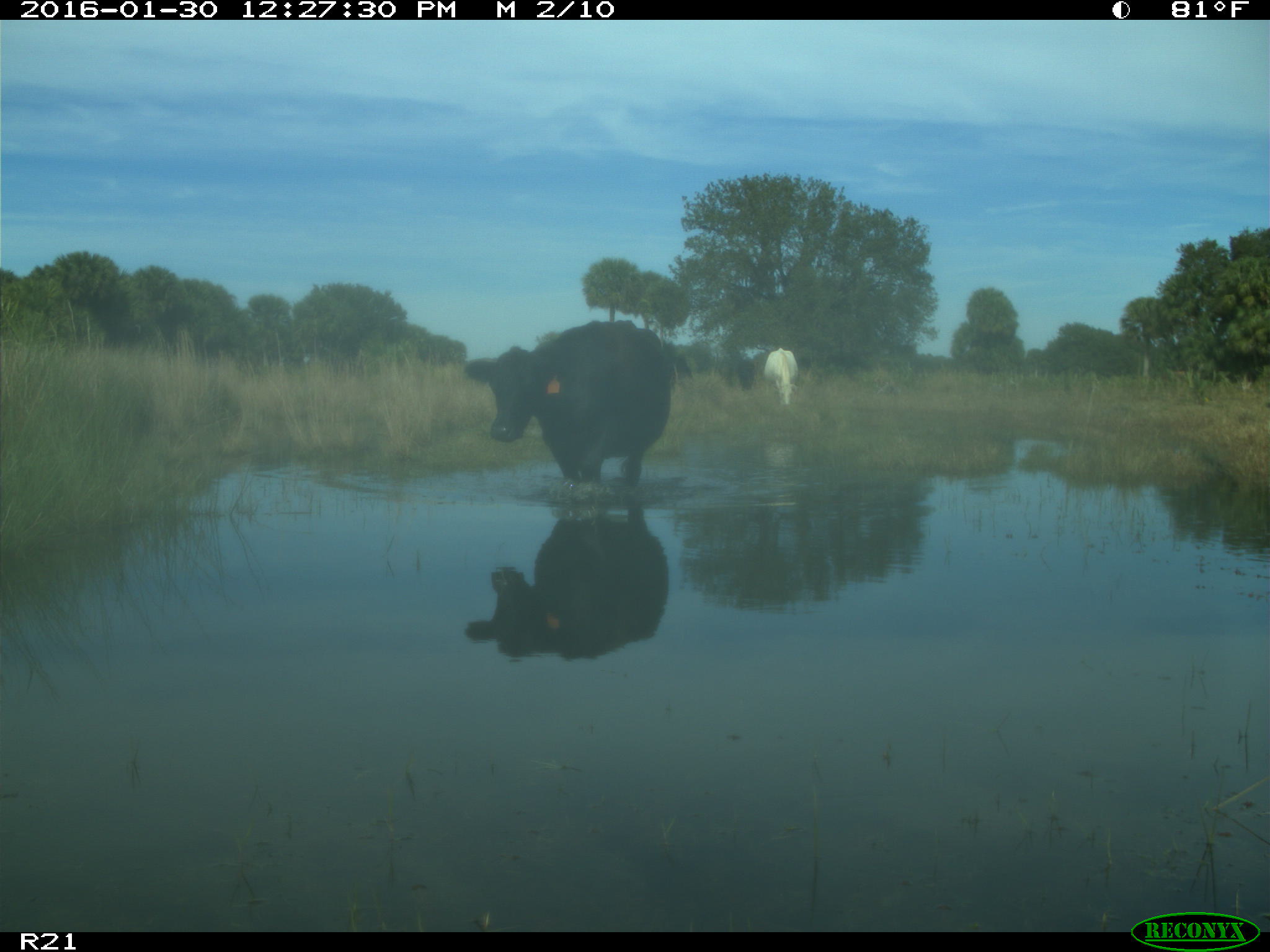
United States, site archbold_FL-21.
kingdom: Animalia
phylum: Chordata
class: Mammalia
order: Artiodactyla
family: Bovidae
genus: Bos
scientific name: Bos taurus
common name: domestic cow